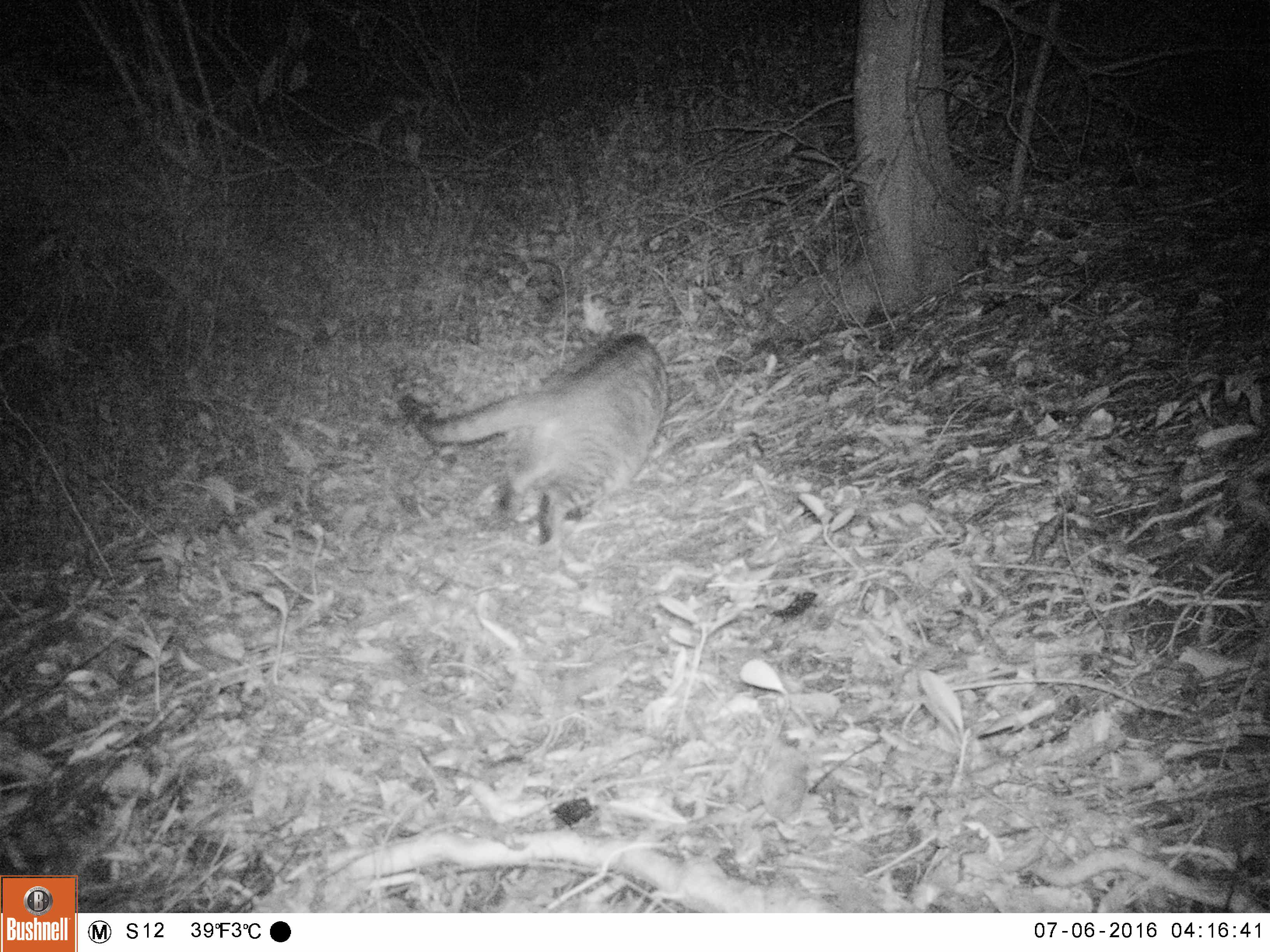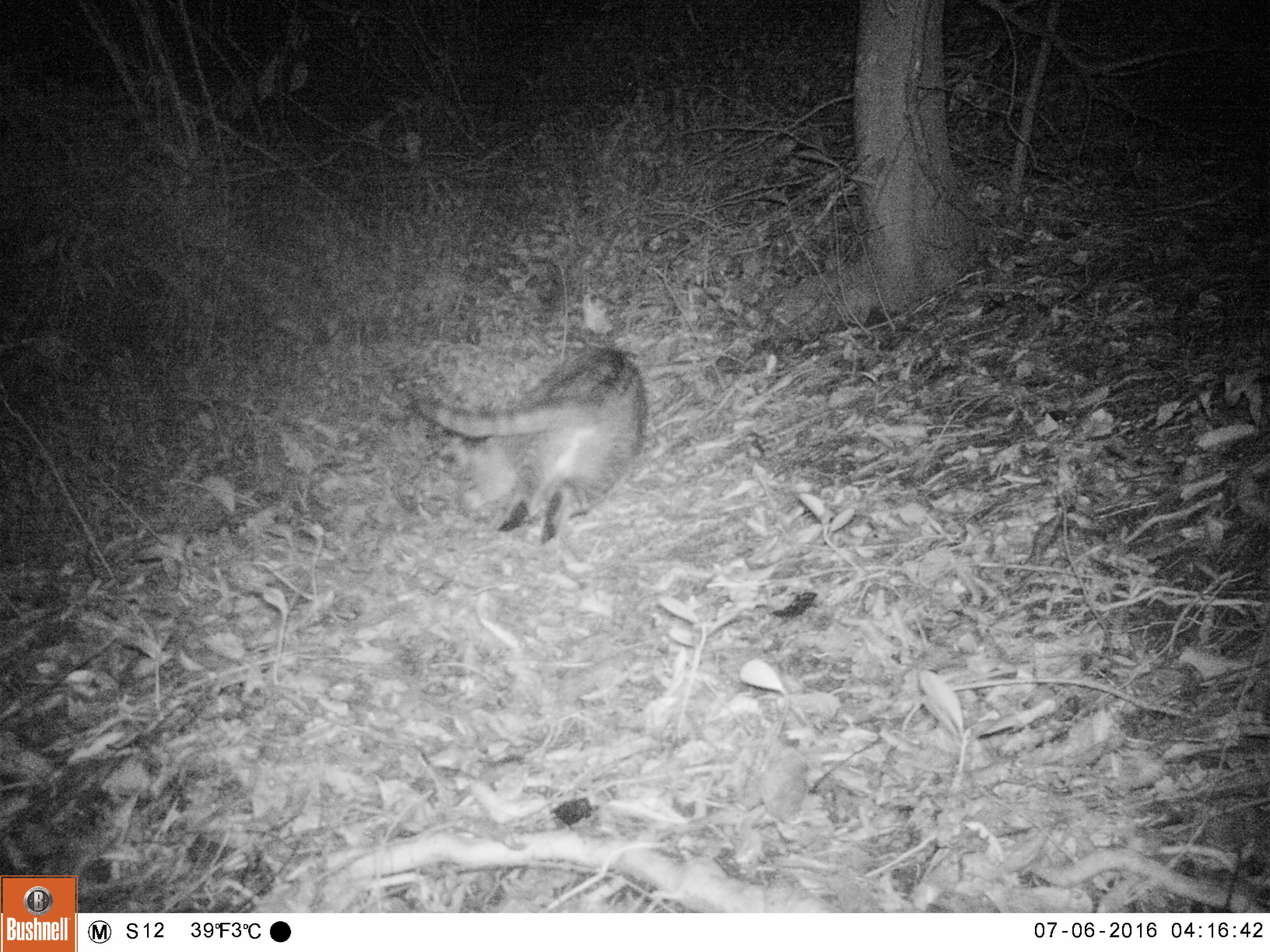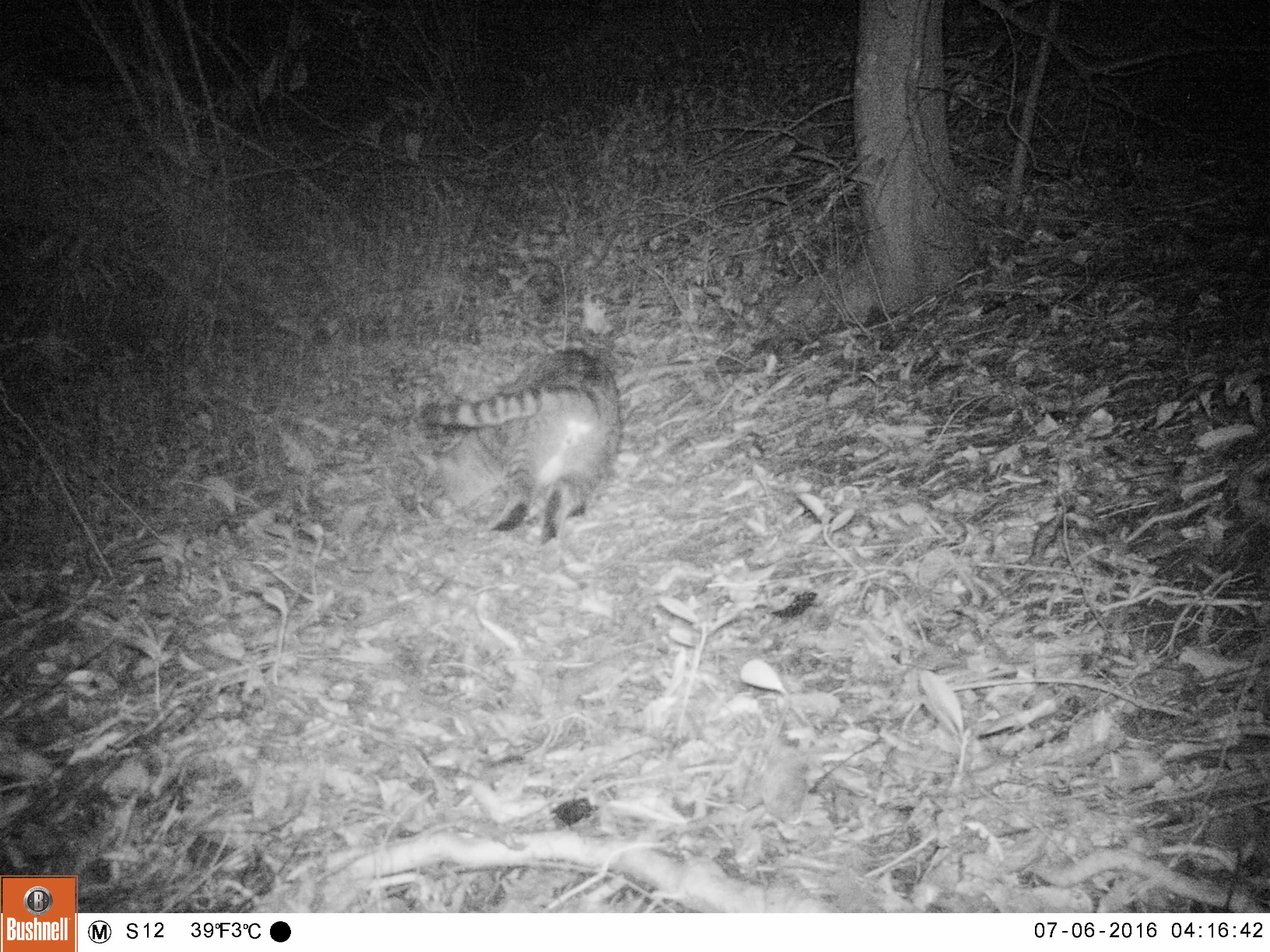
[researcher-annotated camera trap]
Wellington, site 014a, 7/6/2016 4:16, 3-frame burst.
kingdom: Animalia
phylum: Chordata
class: Mammalia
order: Carnivora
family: Felidae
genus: Felis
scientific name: Felis catus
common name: cat